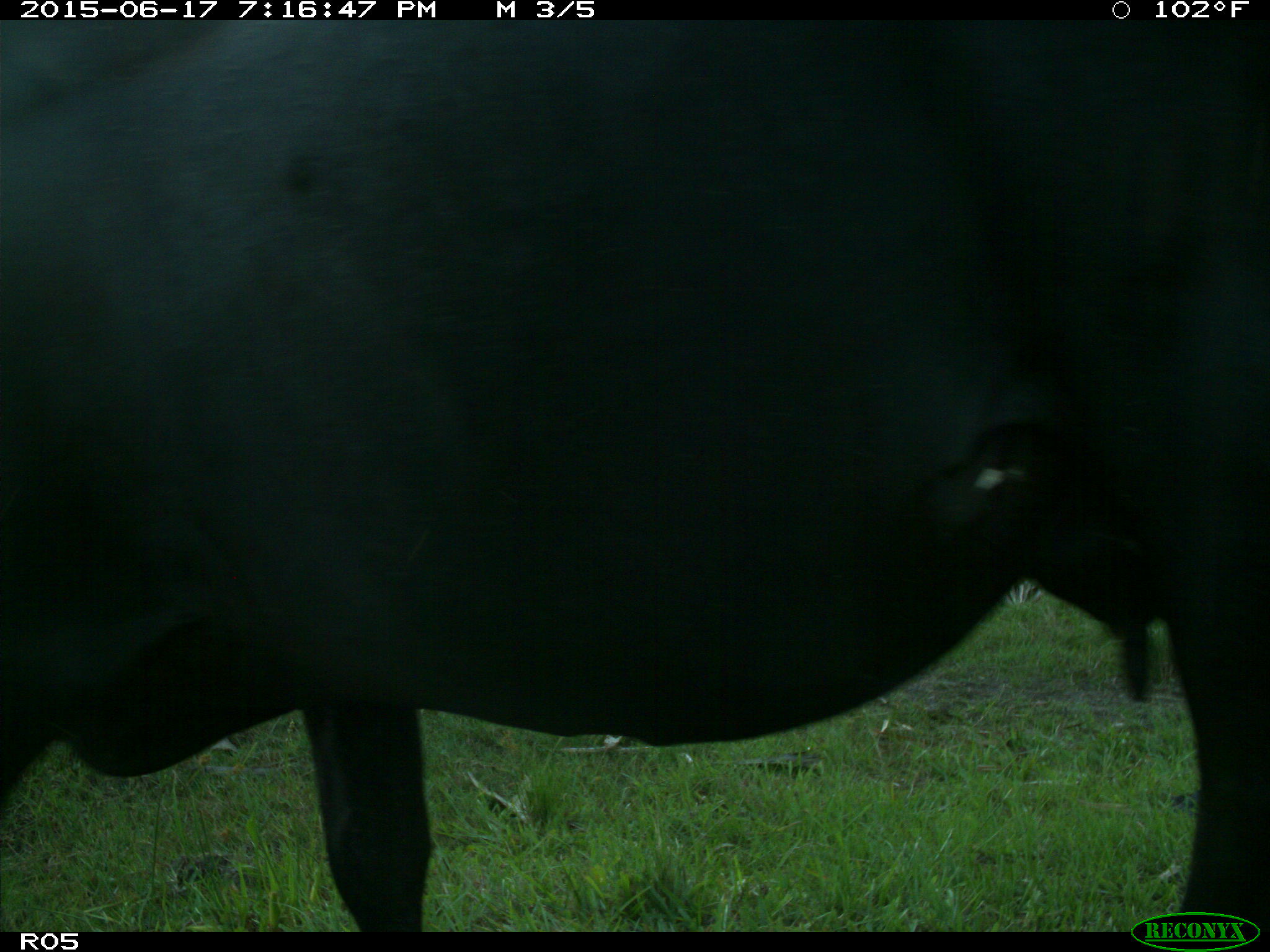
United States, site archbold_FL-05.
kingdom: Animalia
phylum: Chordata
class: Mammalia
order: Artiodactyla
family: Bovidae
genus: Bos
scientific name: Bos taurus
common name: domestic cow